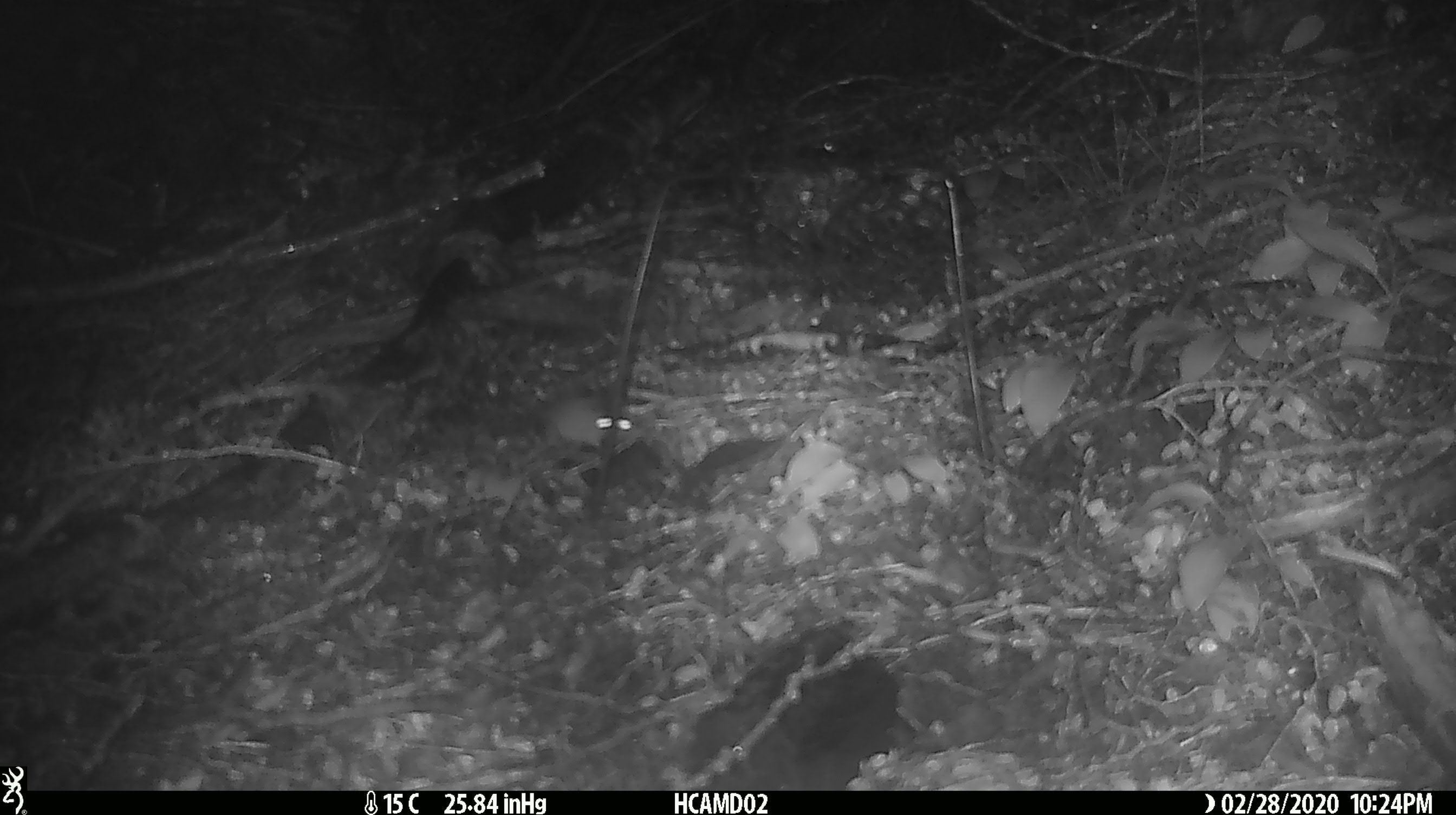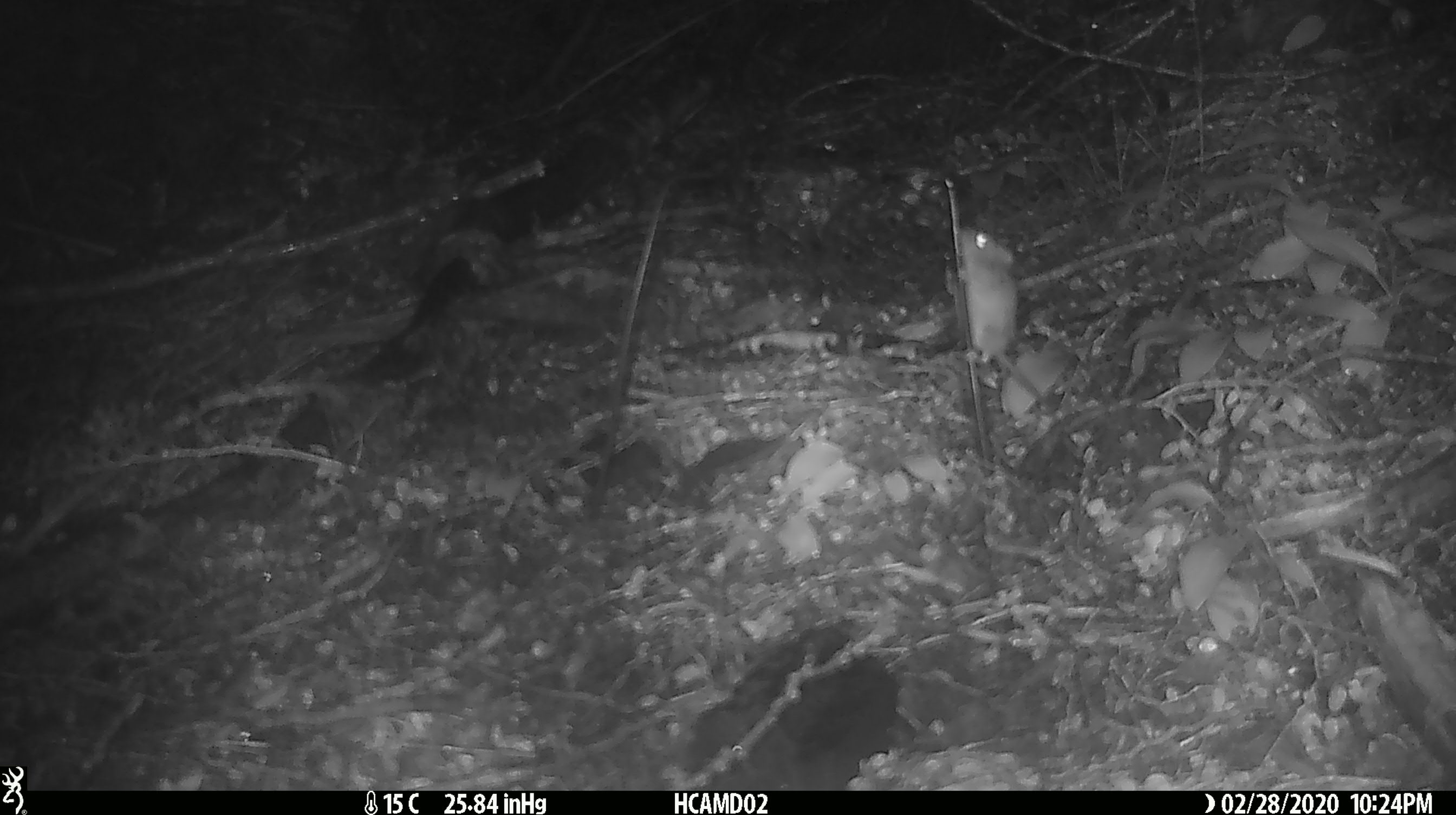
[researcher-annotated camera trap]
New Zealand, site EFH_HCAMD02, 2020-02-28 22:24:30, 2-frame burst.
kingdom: Animalia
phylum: Chordata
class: Mammalia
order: Rodentia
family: Muridae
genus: Mus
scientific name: Mus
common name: mouse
Mouse (Mus).